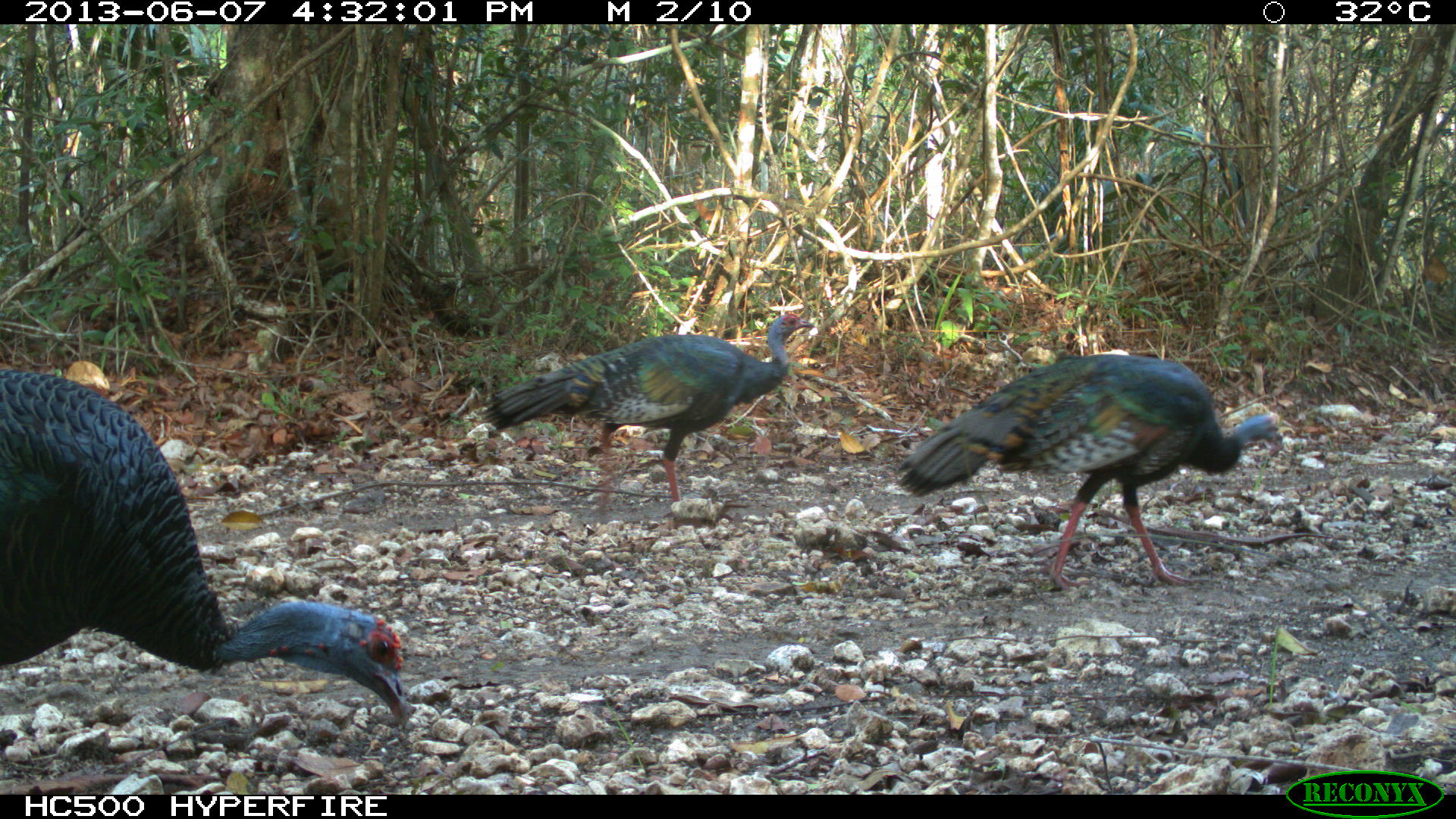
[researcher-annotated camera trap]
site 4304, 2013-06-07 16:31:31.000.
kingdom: Animalia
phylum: Chordata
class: Aves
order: Galliformes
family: Phasianidae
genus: Meleagris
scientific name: Meleagris ocellata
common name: ocellated turkey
Meleagris ocellata (ocellated turkey), count 3.